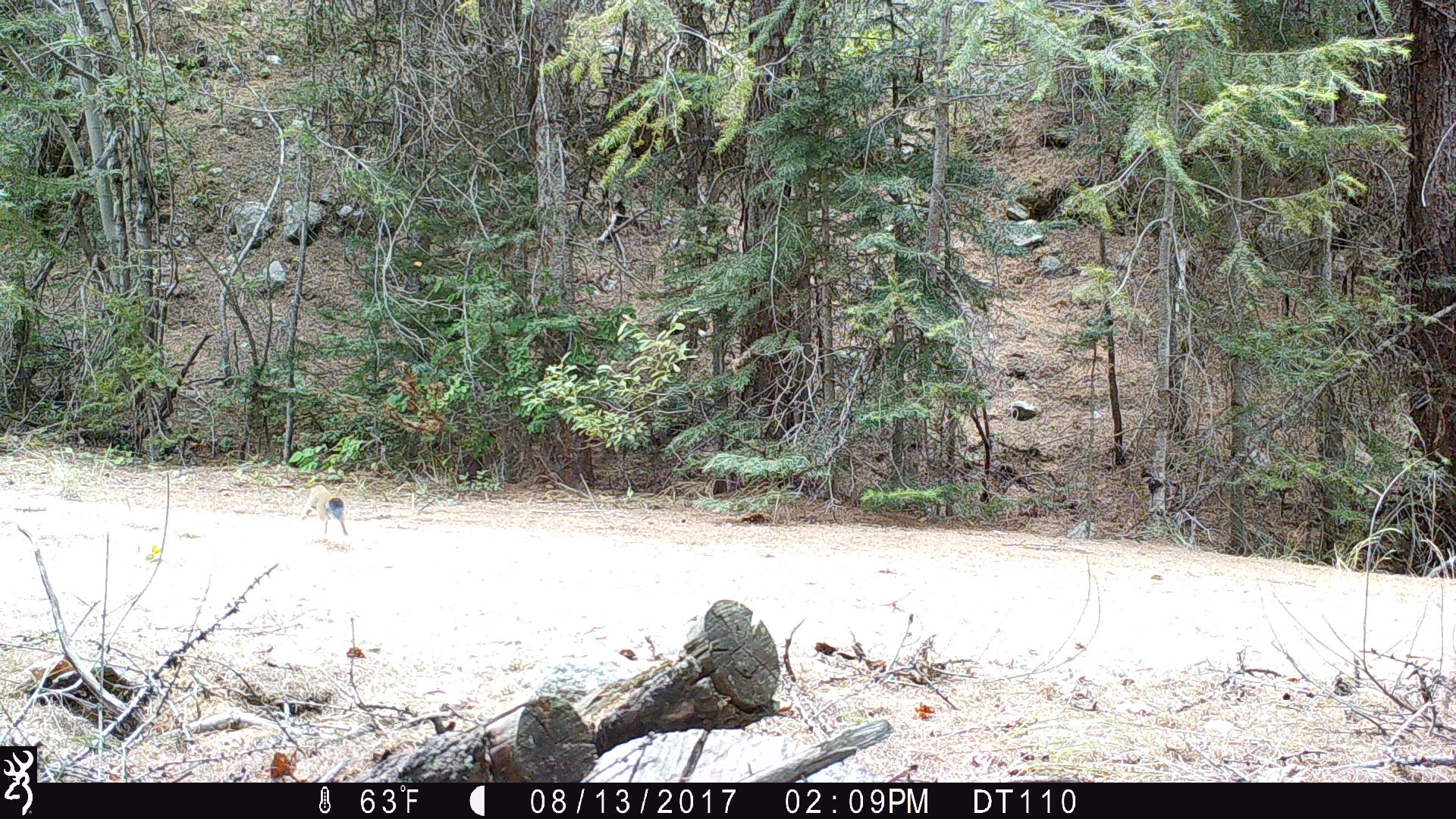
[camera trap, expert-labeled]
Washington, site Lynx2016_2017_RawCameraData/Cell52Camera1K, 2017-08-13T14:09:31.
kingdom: Animalia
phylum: Chordata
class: Mammalia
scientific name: Mammalia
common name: small mammal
Small mammal (Mammalia). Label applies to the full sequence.